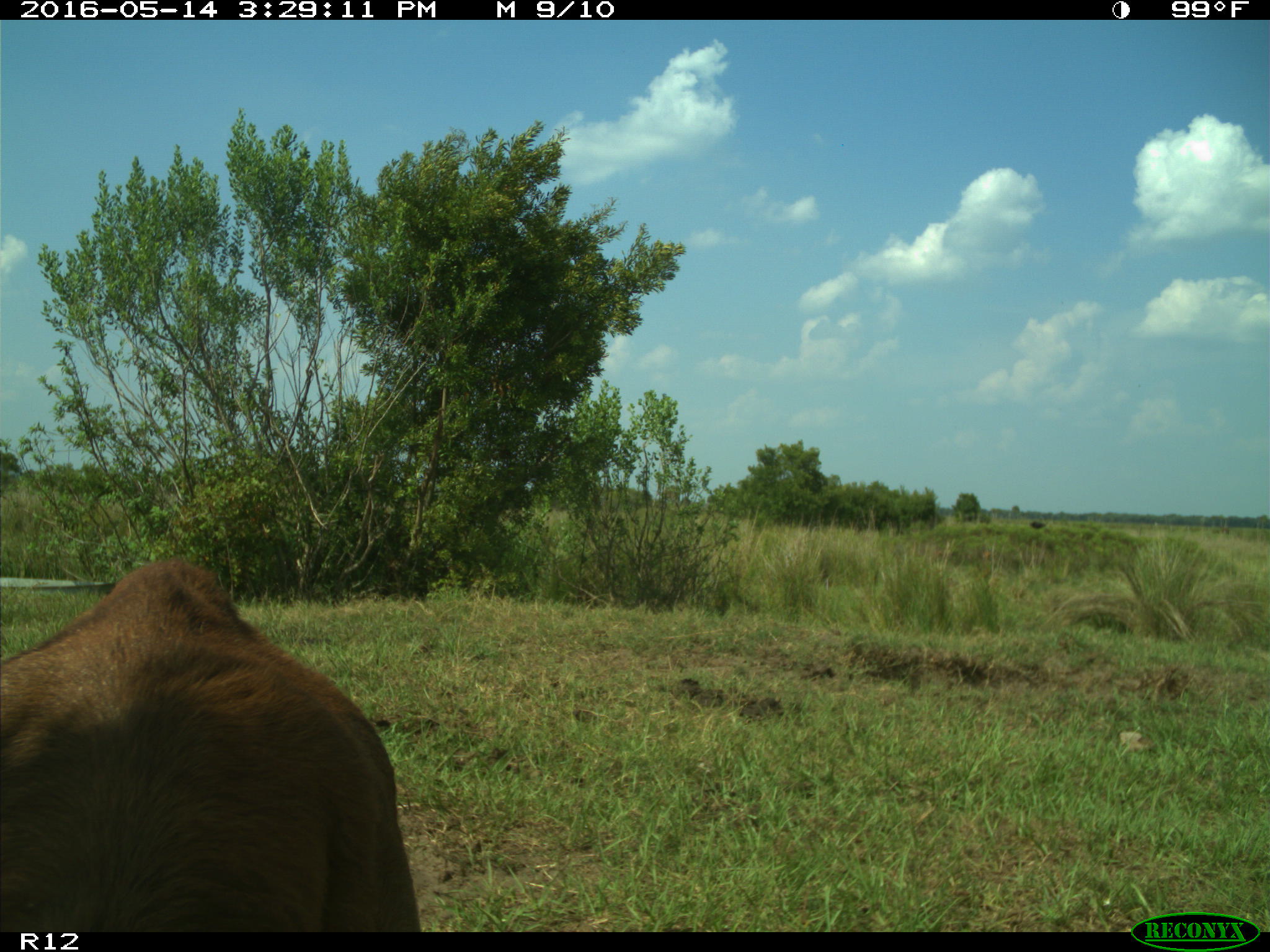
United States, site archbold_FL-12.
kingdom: Animalia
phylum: Chordata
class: Mammalia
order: Artiodactyla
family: Bovidae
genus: Bos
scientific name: Bos taurus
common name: domestic cow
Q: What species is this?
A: Bos taurus (domestic cow).